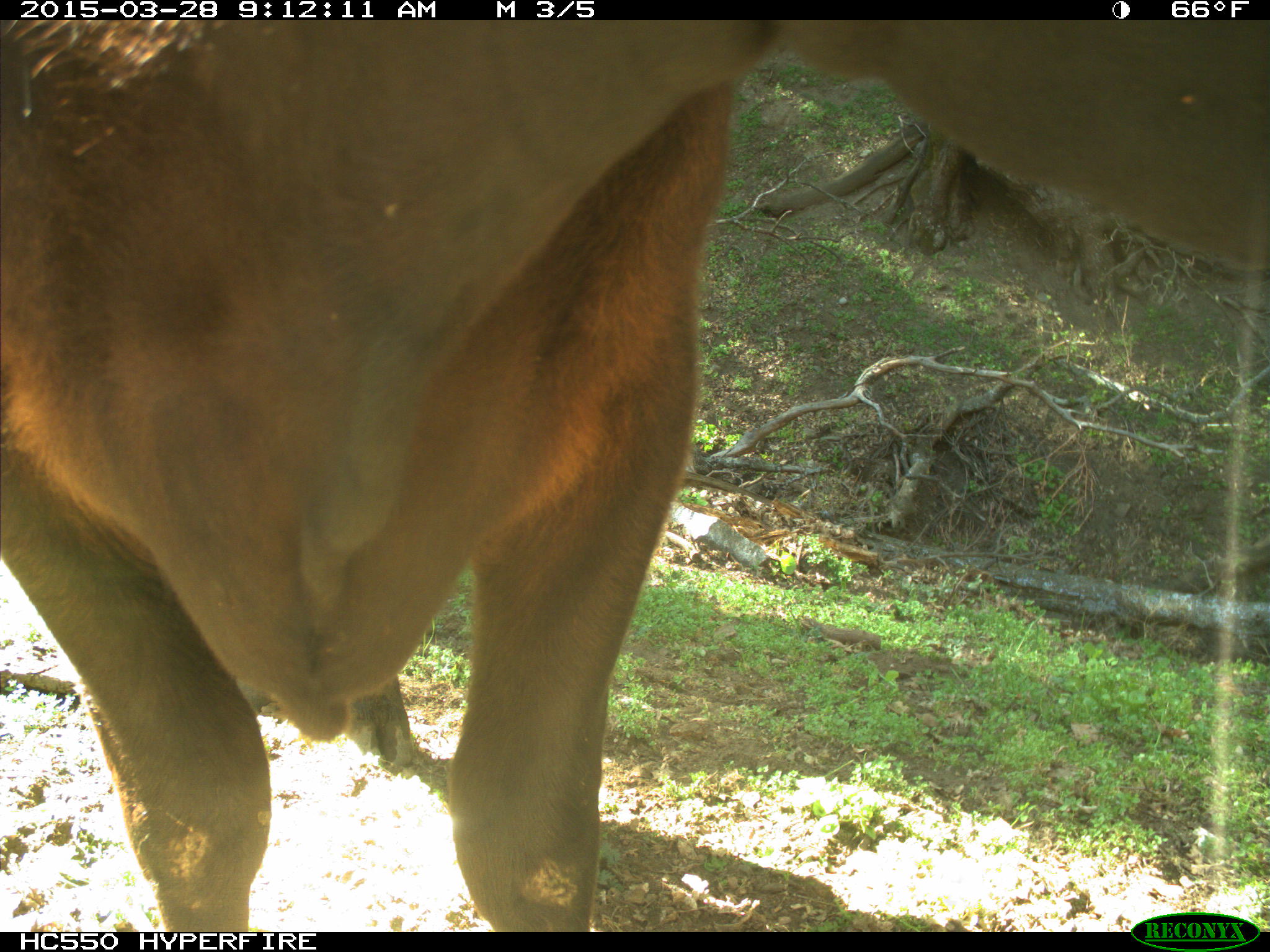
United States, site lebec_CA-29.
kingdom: Animalia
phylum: Chordata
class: Mammalia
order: Artiodactyla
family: Bovidae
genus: Bos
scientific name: Bos taurus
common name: domestic cow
Bos taurus (domestic cow).